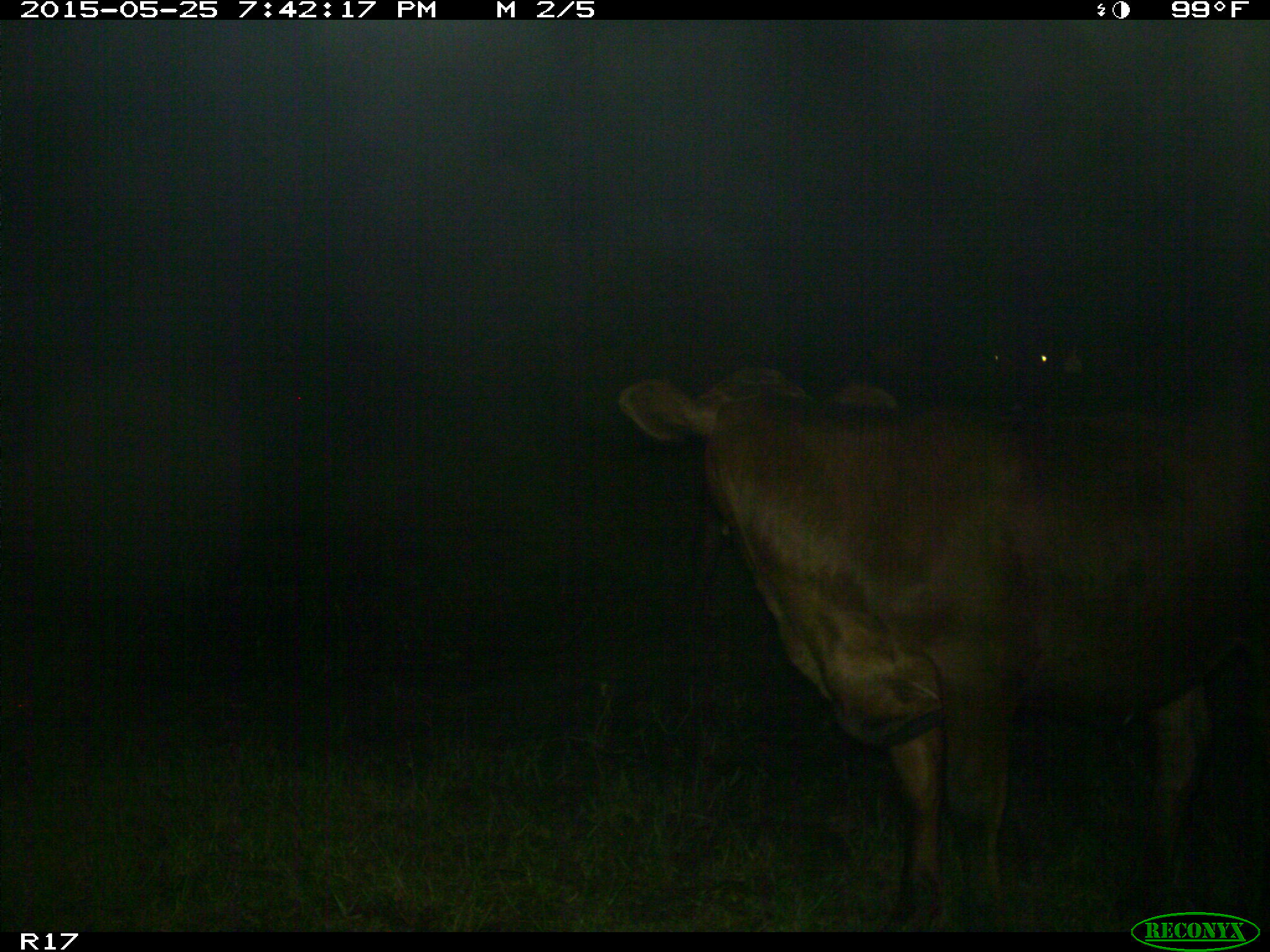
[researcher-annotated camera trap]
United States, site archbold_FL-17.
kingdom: Animalia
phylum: Chordata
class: Mammalia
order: Artiodactyla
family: Bovidae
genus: Bos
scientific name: Bos taurus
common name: domestic cow